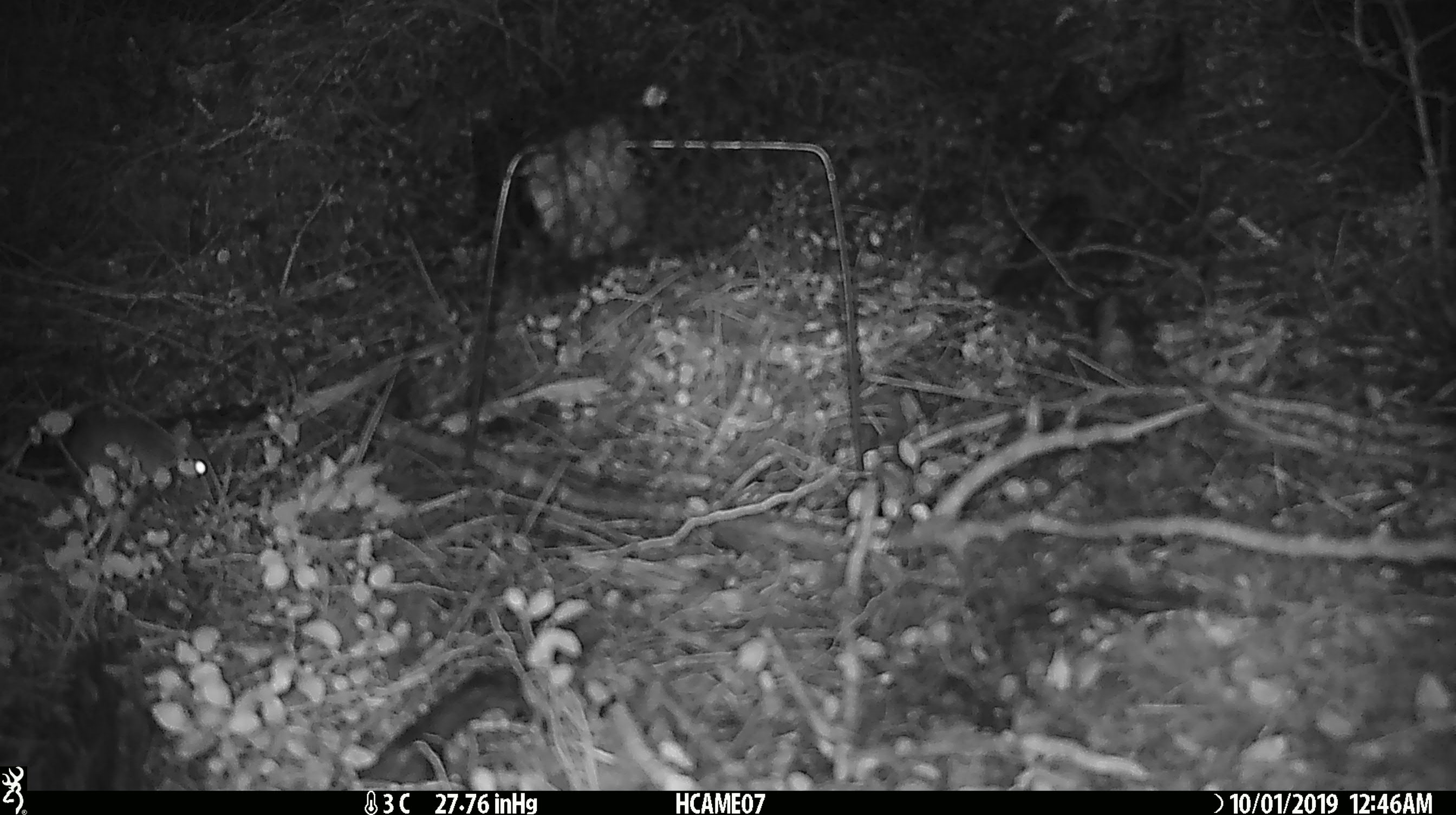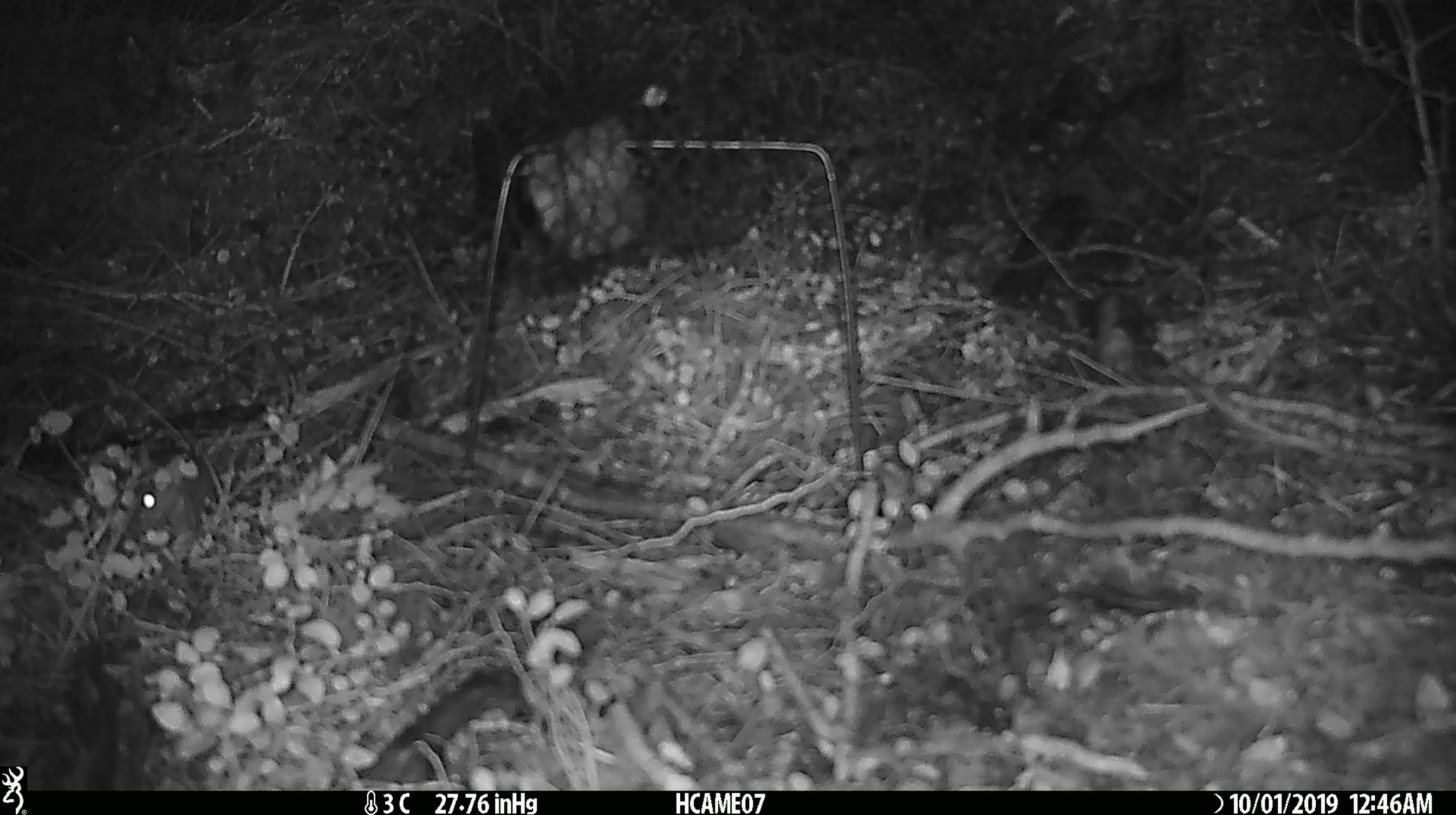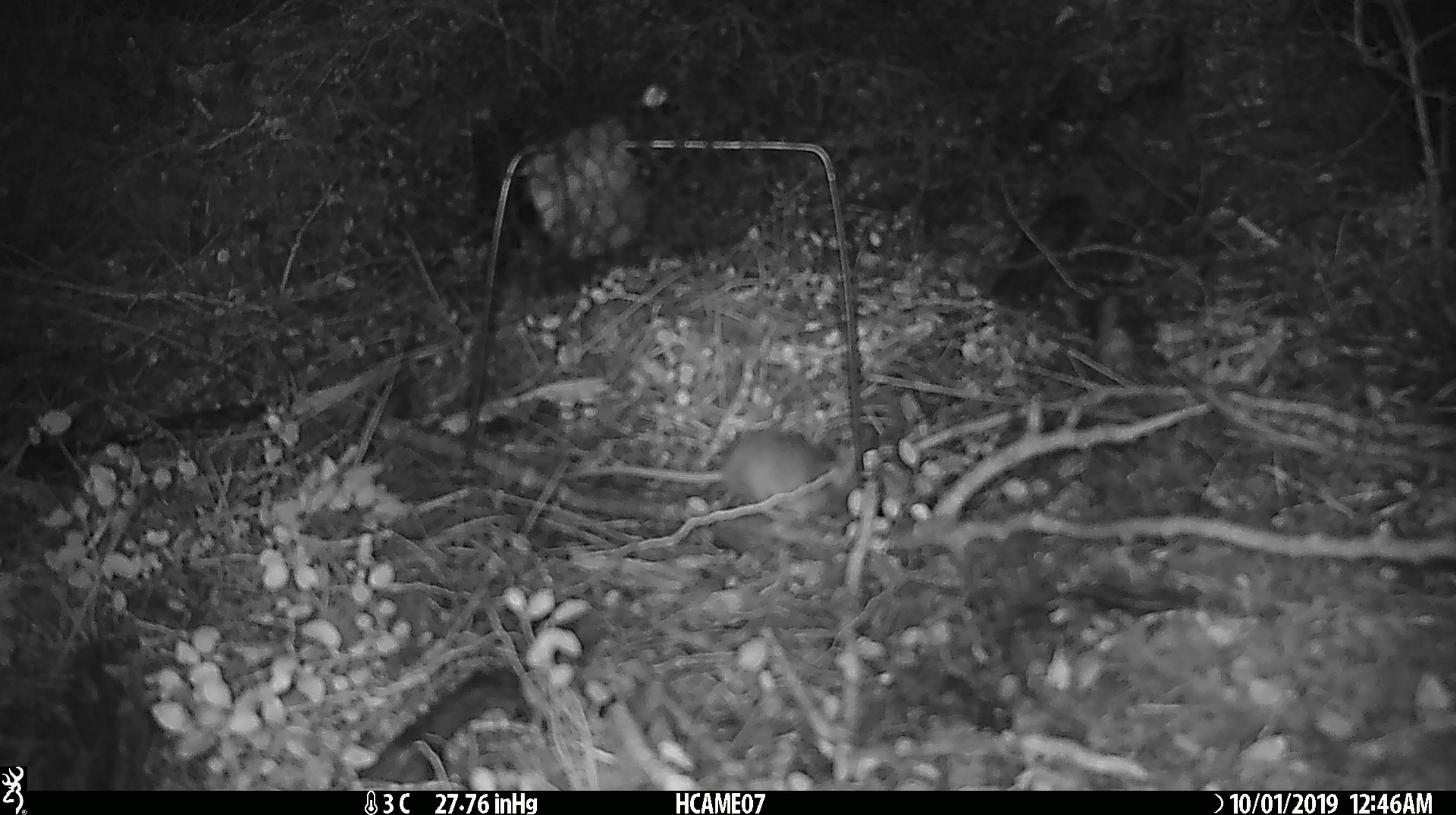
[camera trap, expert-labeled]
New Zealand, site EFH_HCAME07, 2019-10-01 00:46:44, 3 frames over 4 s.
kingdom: Animalia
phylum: Chordata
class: Mammalia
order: Rodentia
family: Muridae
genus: Mus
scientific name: Mus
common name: mouse